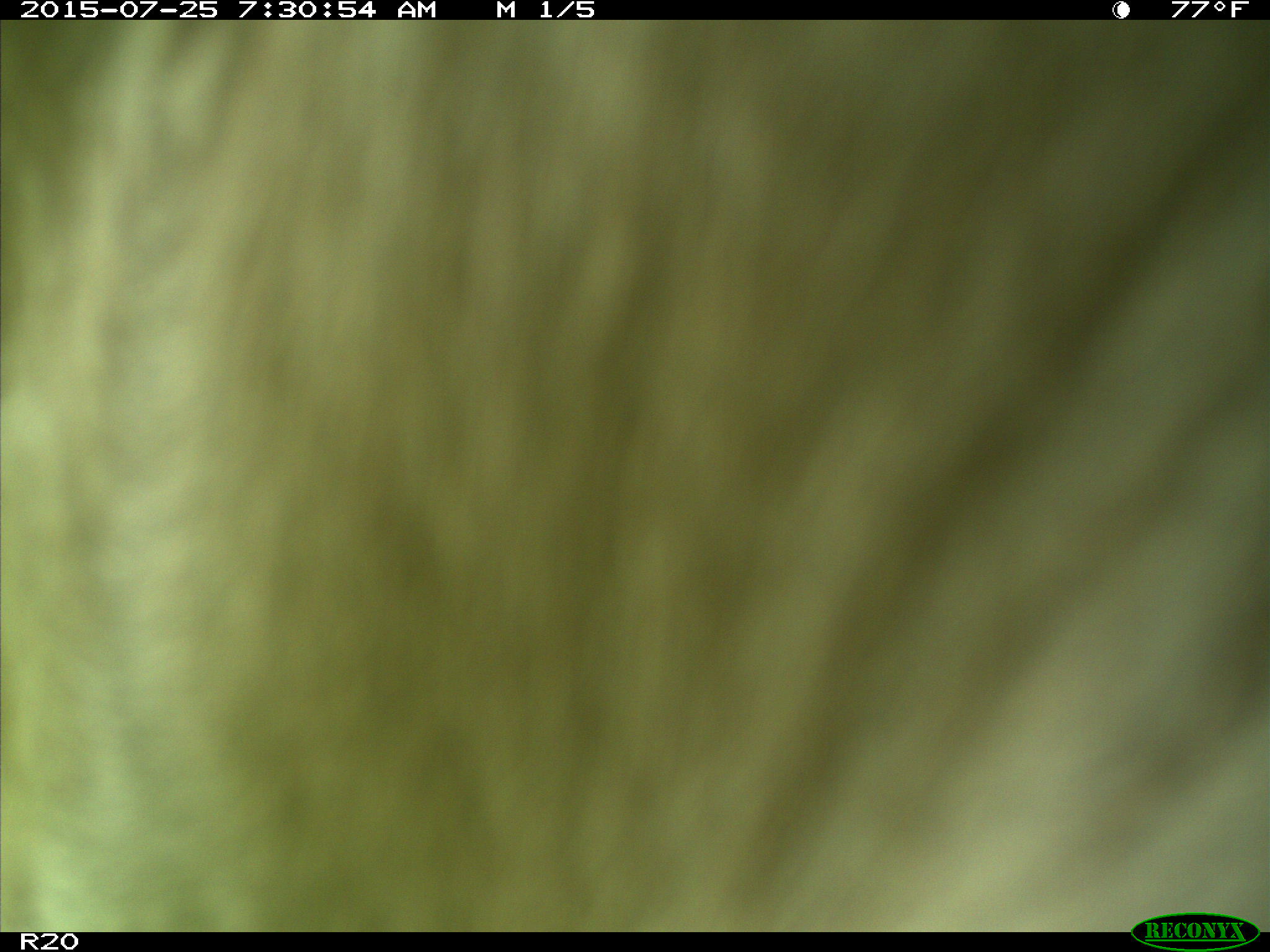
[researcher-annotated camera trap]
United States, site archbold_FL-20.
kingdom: Animalia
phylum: Chordata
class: Mammalia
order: Artiodactyla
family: Bovidae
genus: Bos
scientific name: Bos taurus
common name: domestic cow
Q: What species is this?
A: Bos taurus (domestic cow).